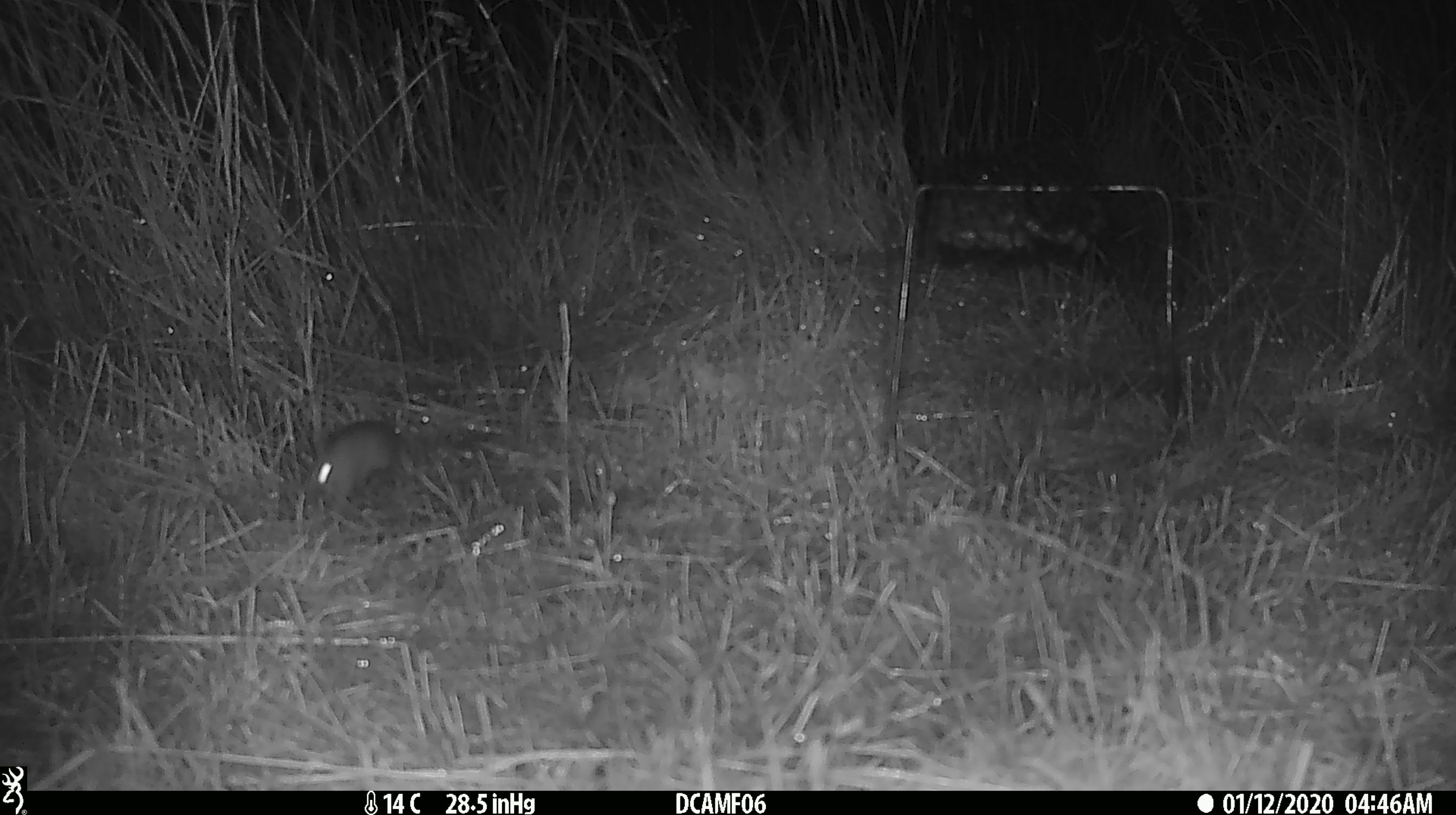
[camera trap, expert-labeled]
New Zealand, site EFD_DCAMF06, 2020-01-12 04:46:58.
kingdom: Animalia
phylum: Chordata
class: Mammalia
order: Rodentia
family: Muridae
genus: Mus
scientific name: Mus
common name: mouse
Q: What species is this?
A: Mouse (Mus).